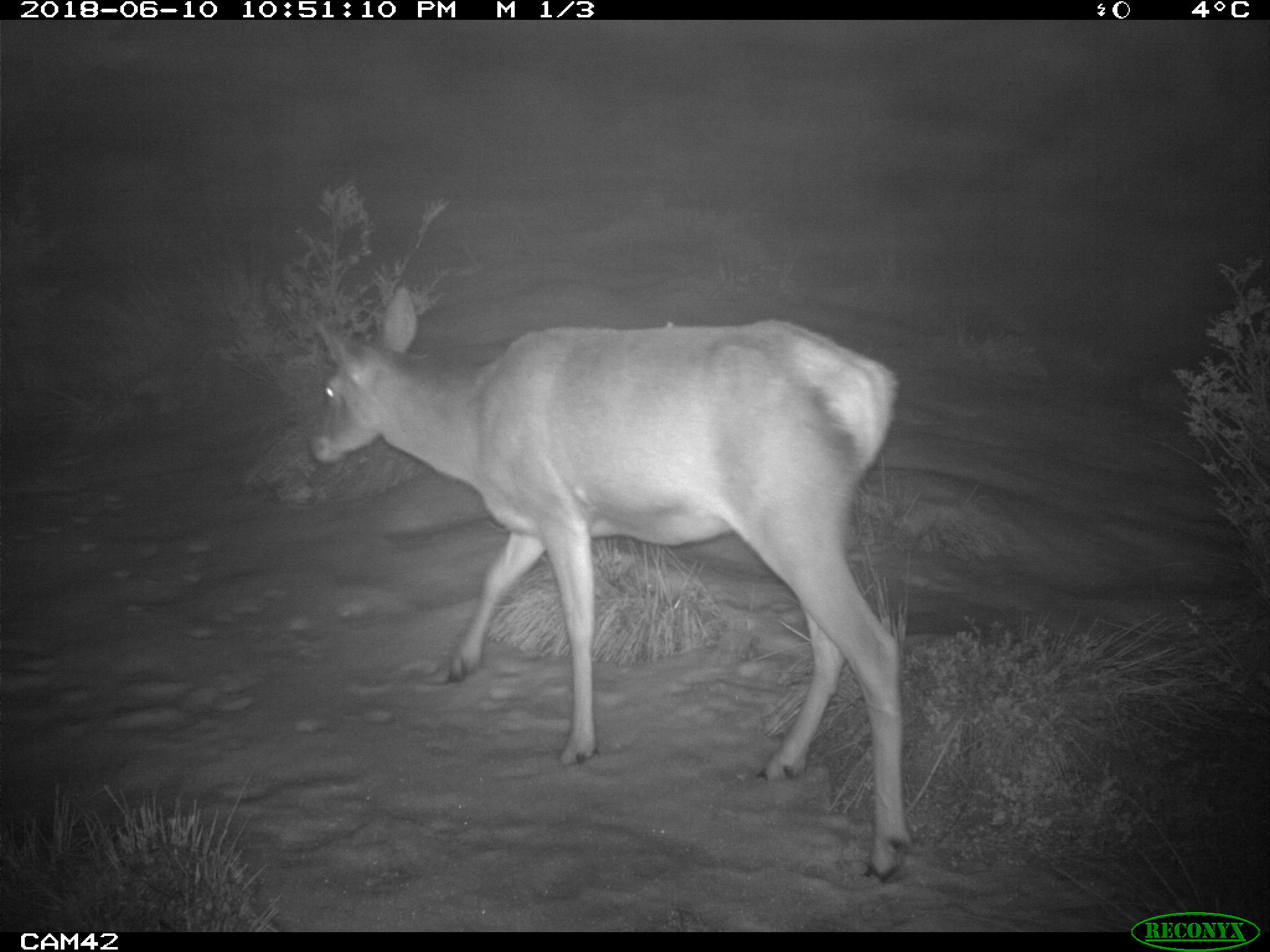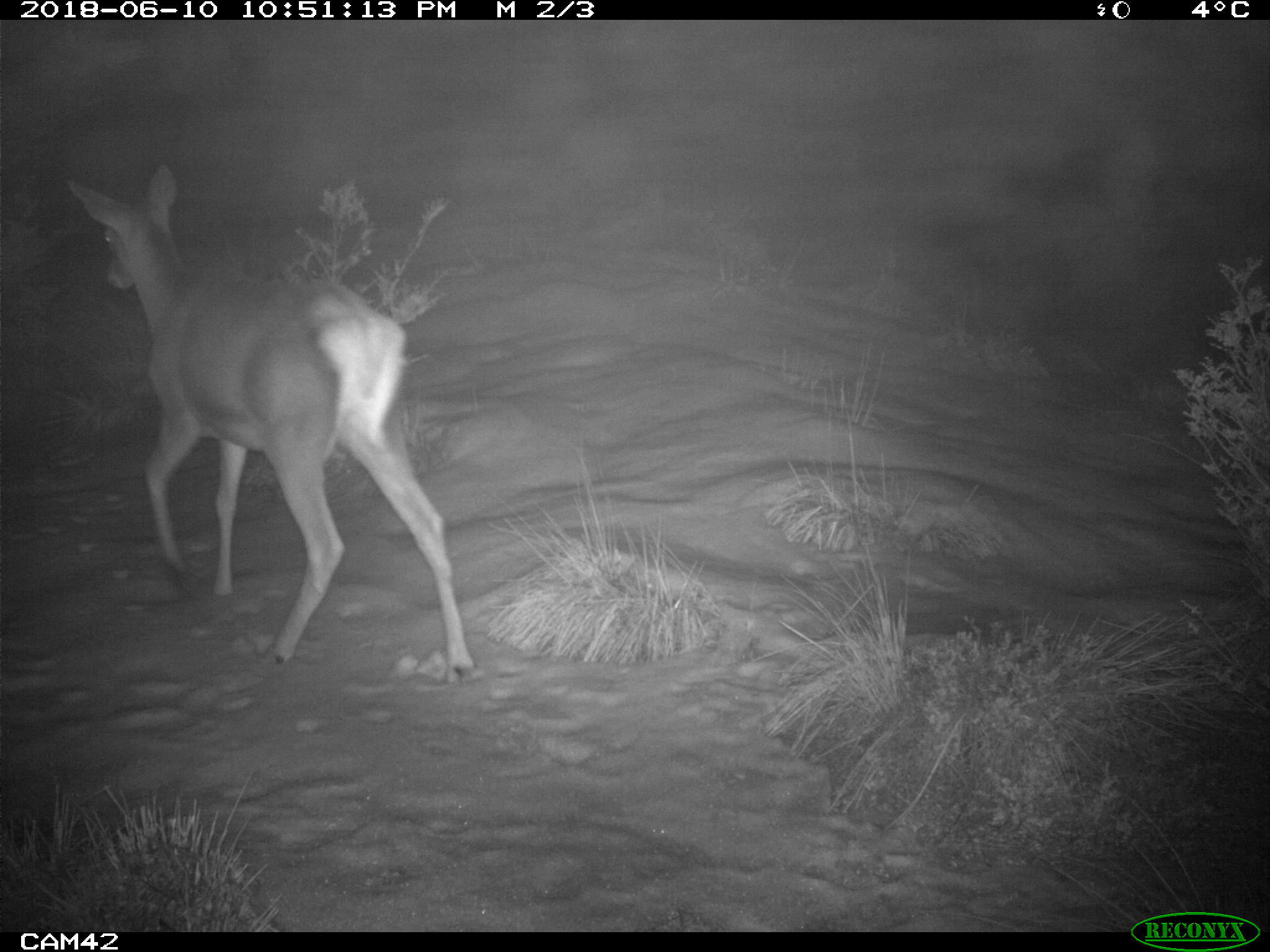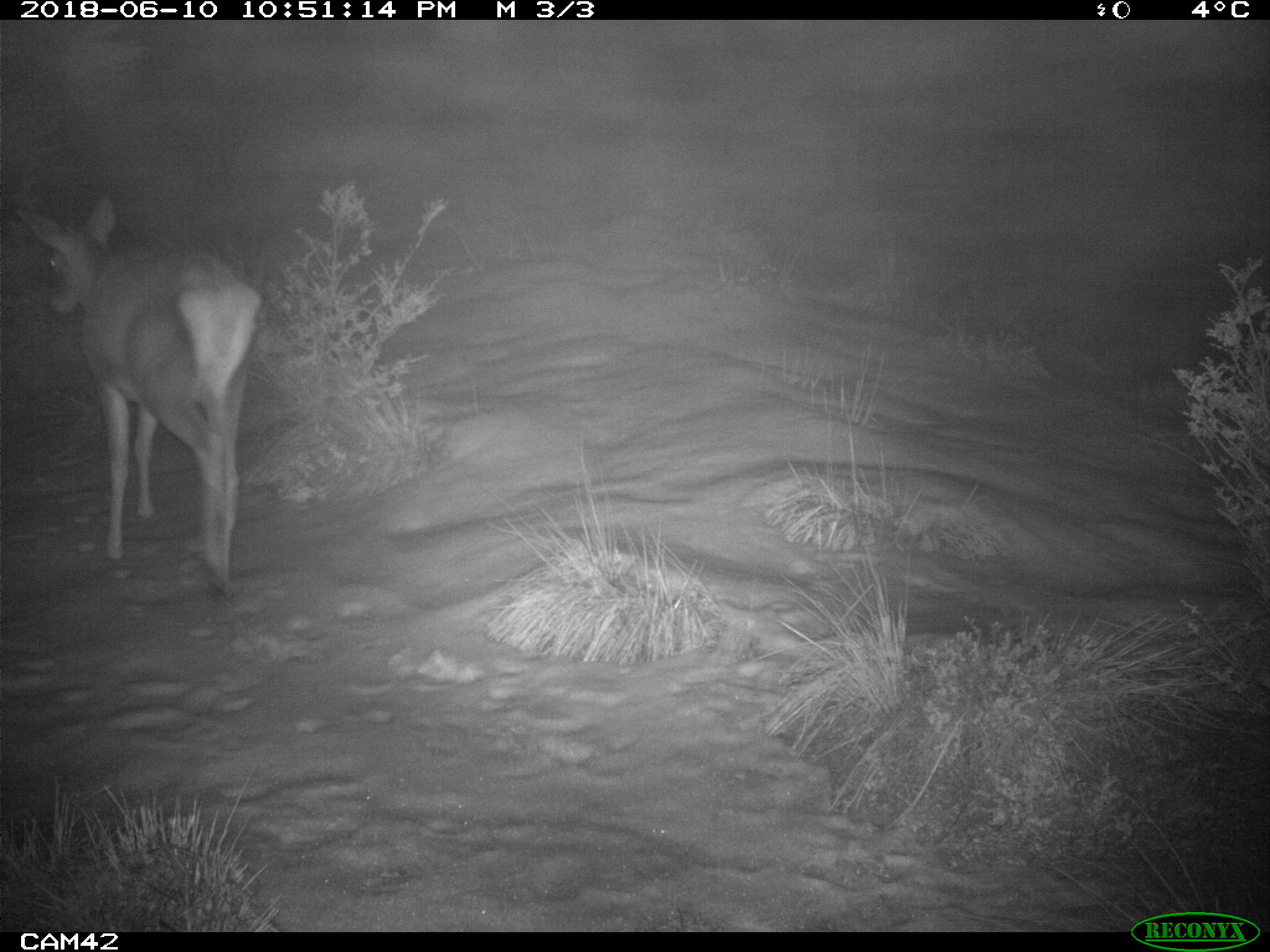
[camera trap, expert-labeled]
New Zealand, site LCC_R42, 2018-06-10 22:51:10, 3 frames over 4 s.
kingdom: Animalia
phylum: Chordata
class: Mammalia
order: Artiodactyla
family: Cervidae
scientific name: Cervidae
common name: deer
Deer (Cervidae).